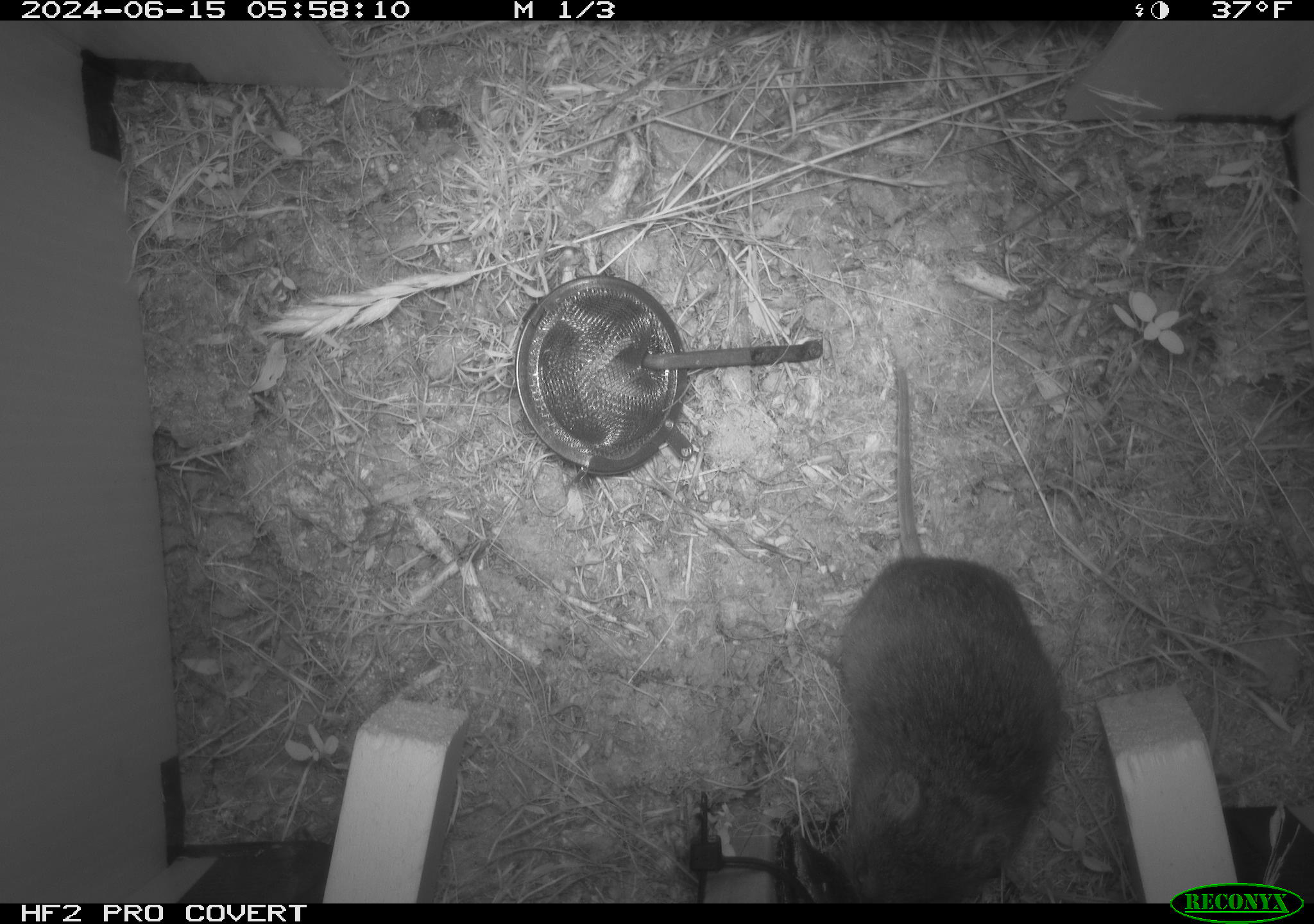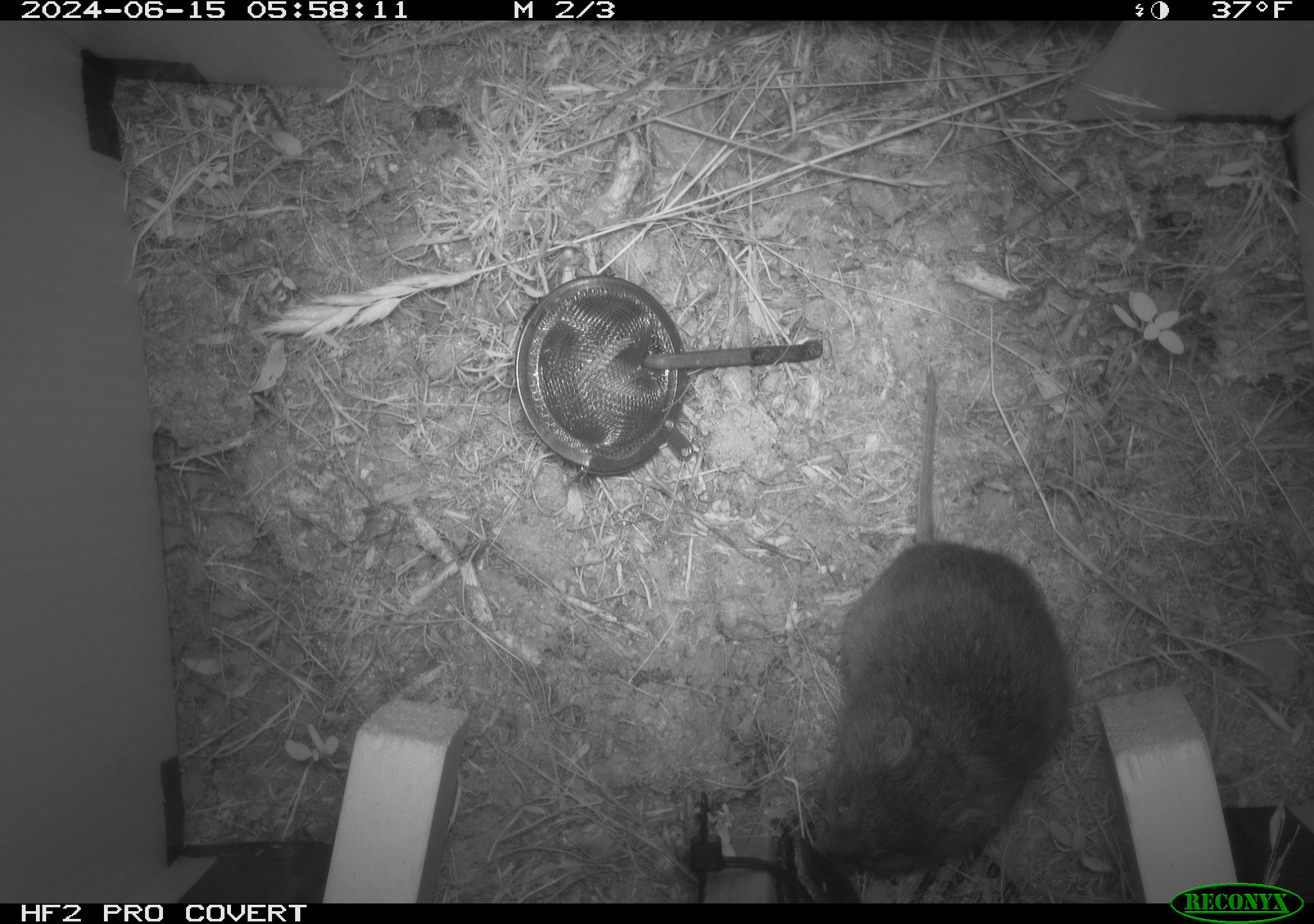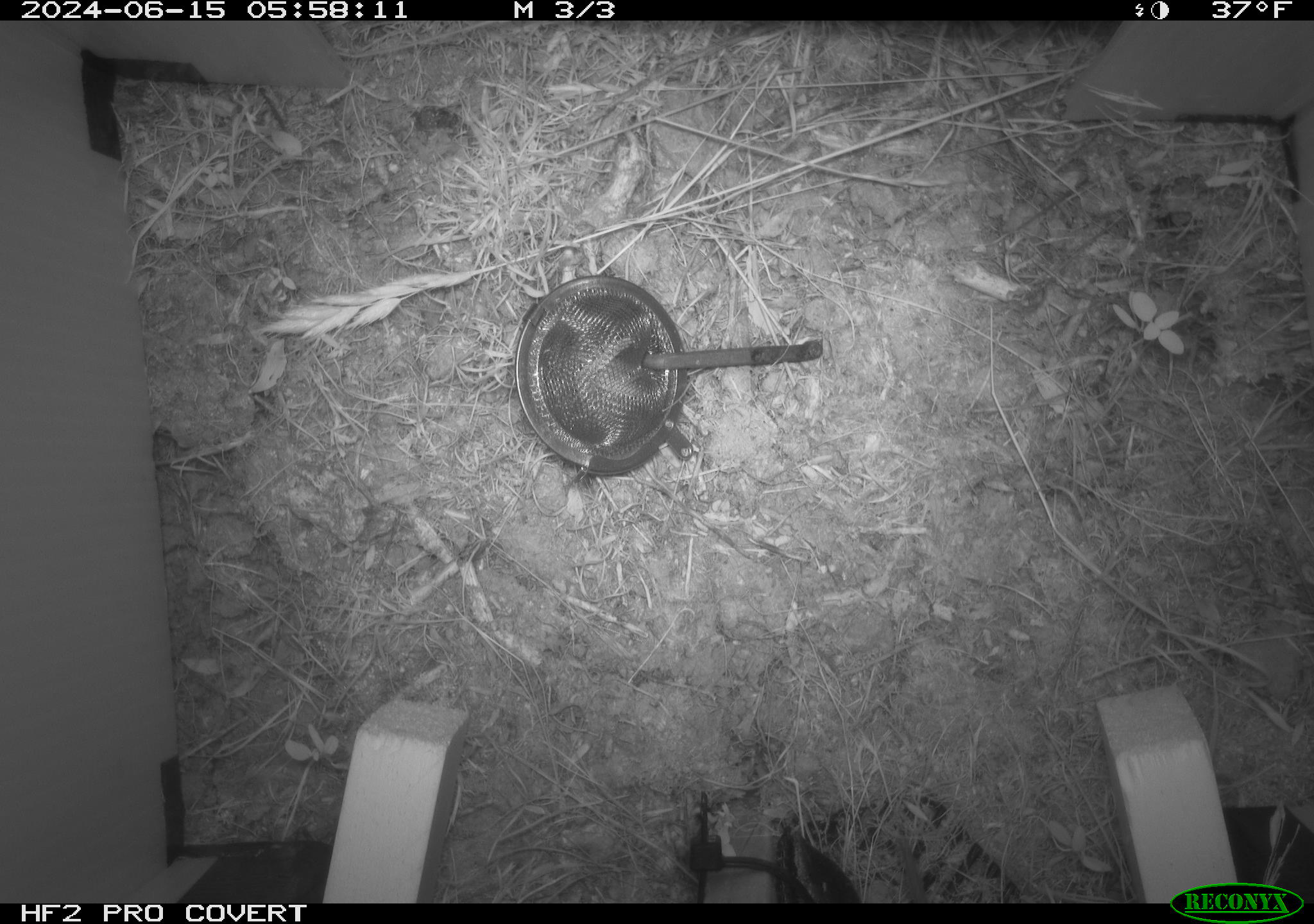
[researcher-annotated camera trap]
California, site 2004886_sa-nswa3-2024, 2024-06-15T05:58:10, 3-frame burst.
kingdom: Animalia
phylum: Chordata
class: Mammalia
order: Rodentia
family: Cricetidae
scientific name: Arvicolinae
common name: voles, lemmings, and muskrats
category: arvicolinae subfamily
Arvicolinae subfamily (voles, lemmings, and muskrats) (Arvicolinae).